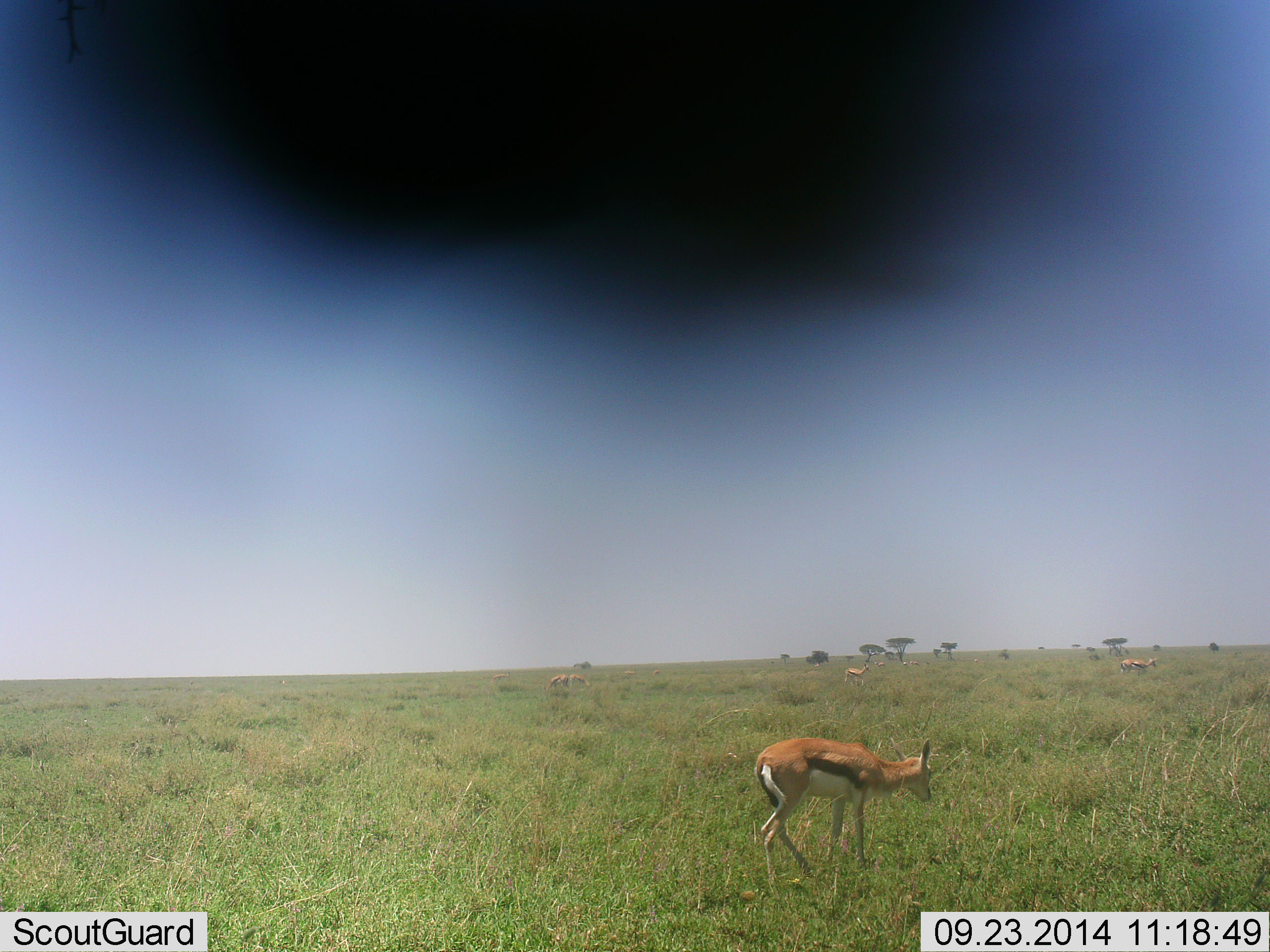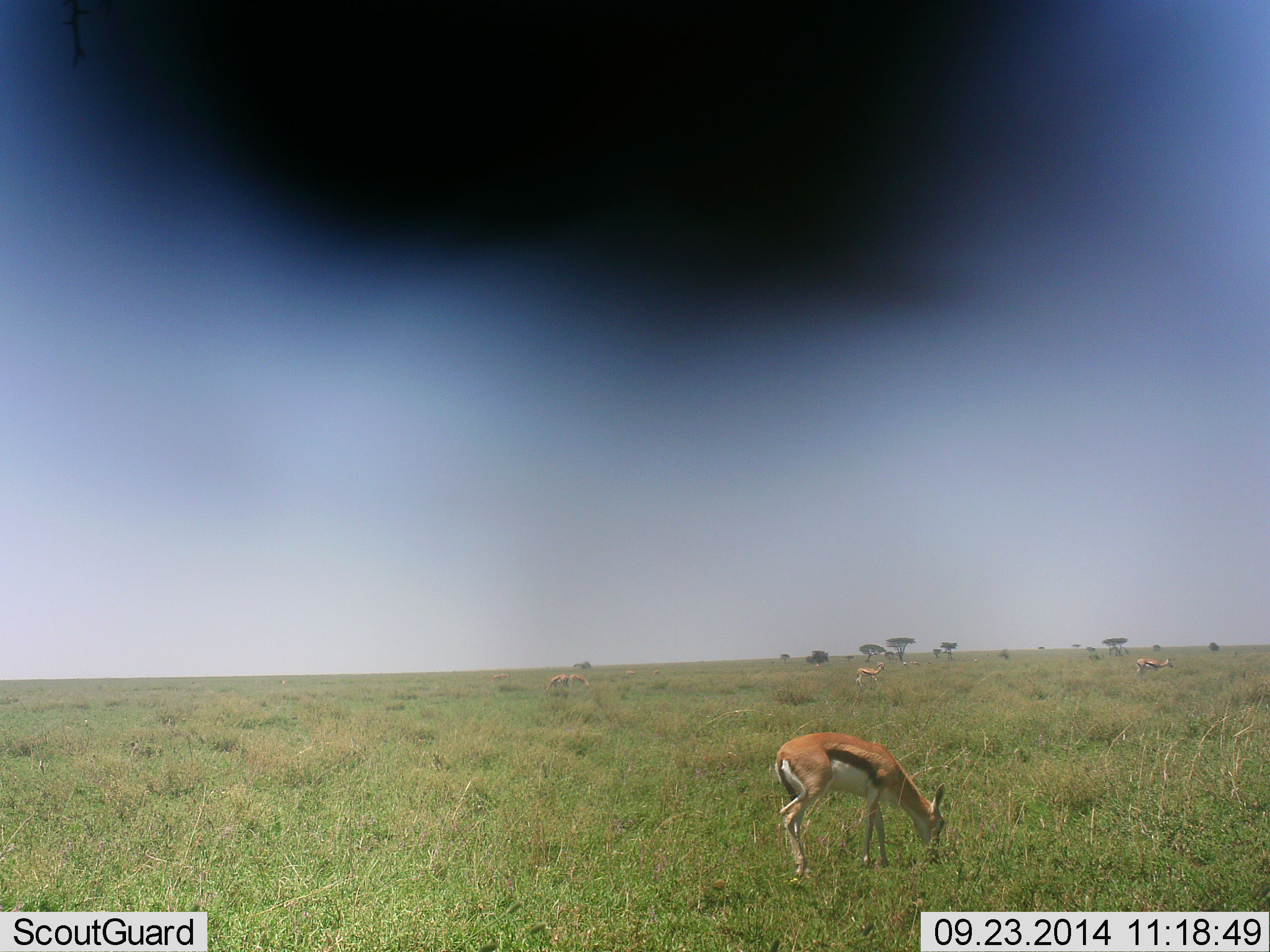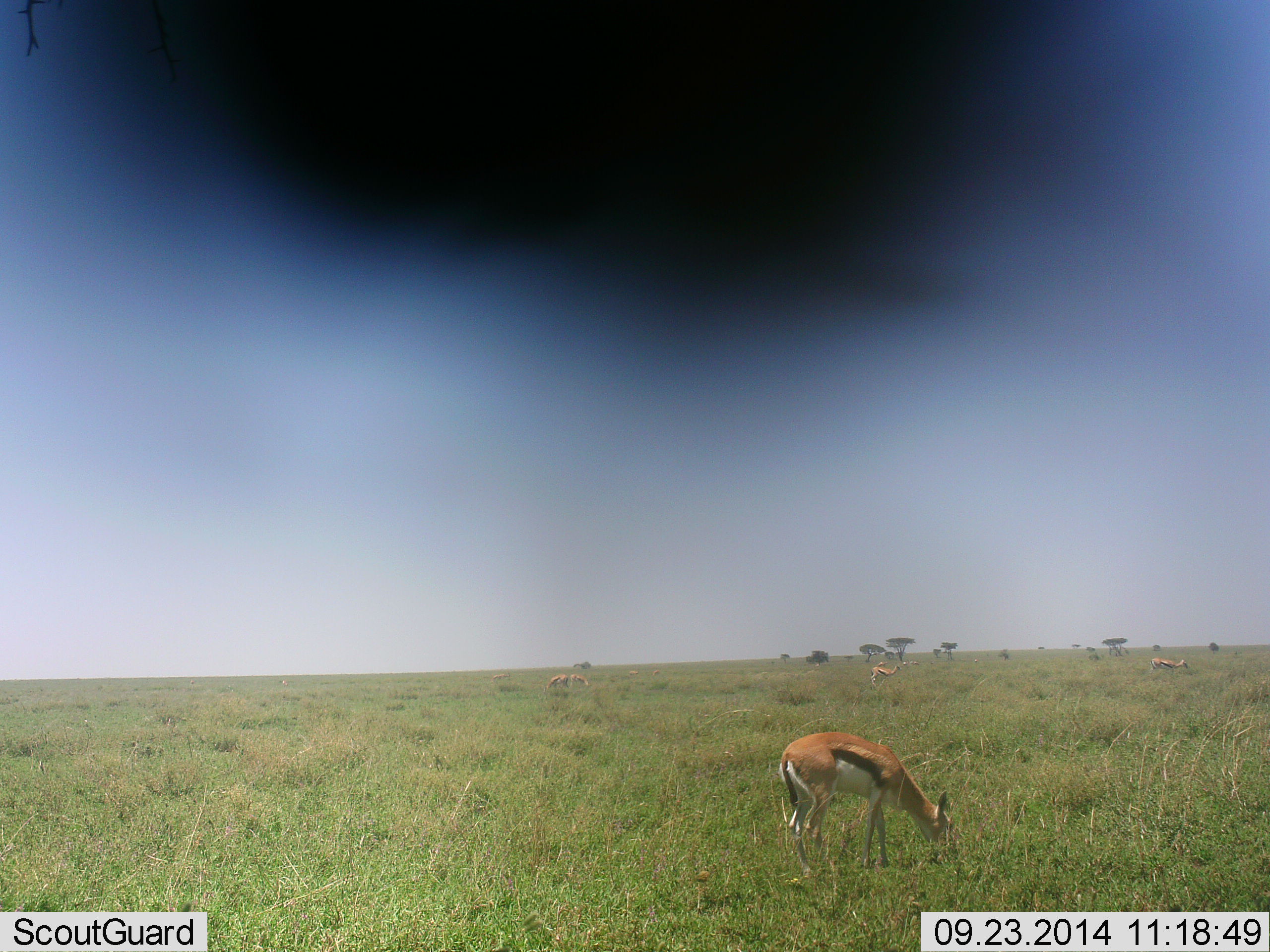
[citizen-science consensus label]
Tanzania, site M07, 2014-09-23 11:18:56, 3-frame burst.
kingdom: Animalia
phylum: Chordata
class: Mammalia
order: Artiodactyla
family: Bovidae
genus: Eudorcas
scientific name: Eudorcas thomsonii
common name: thomson's gazelle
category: gazellethomsons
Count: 5.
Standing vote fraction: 20%.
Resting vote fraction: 0%.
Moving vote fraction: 20%.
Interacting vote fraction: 0%.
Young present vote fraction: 0%.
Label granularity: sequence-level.